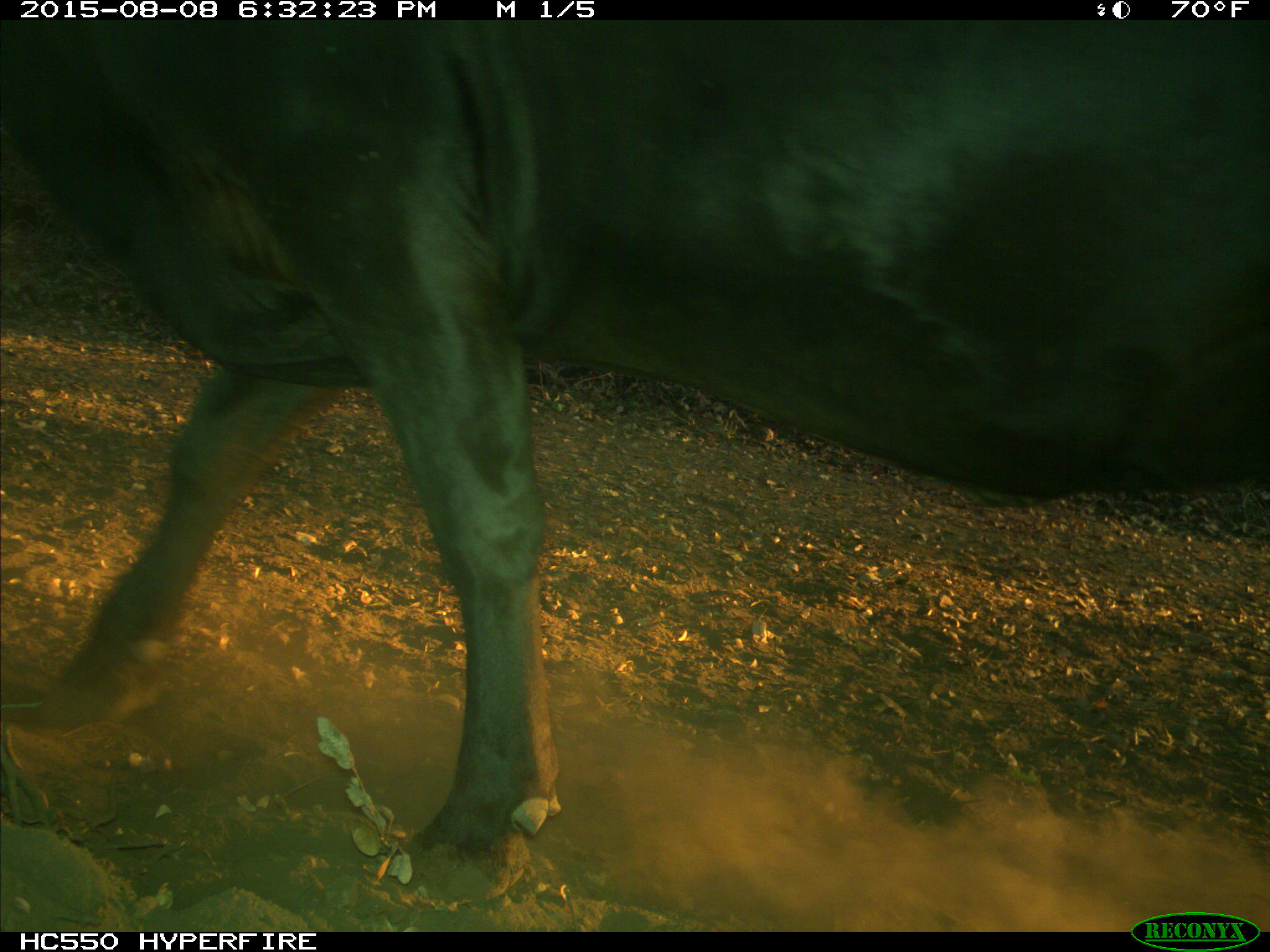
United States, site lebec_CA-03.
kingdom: Animalia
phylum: Chordata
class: Mammalia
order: Artiodactyla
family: Bovidae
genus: Bos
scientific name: Bos taurus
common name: domestic cow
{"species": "Bos taurus (domestic cow)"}